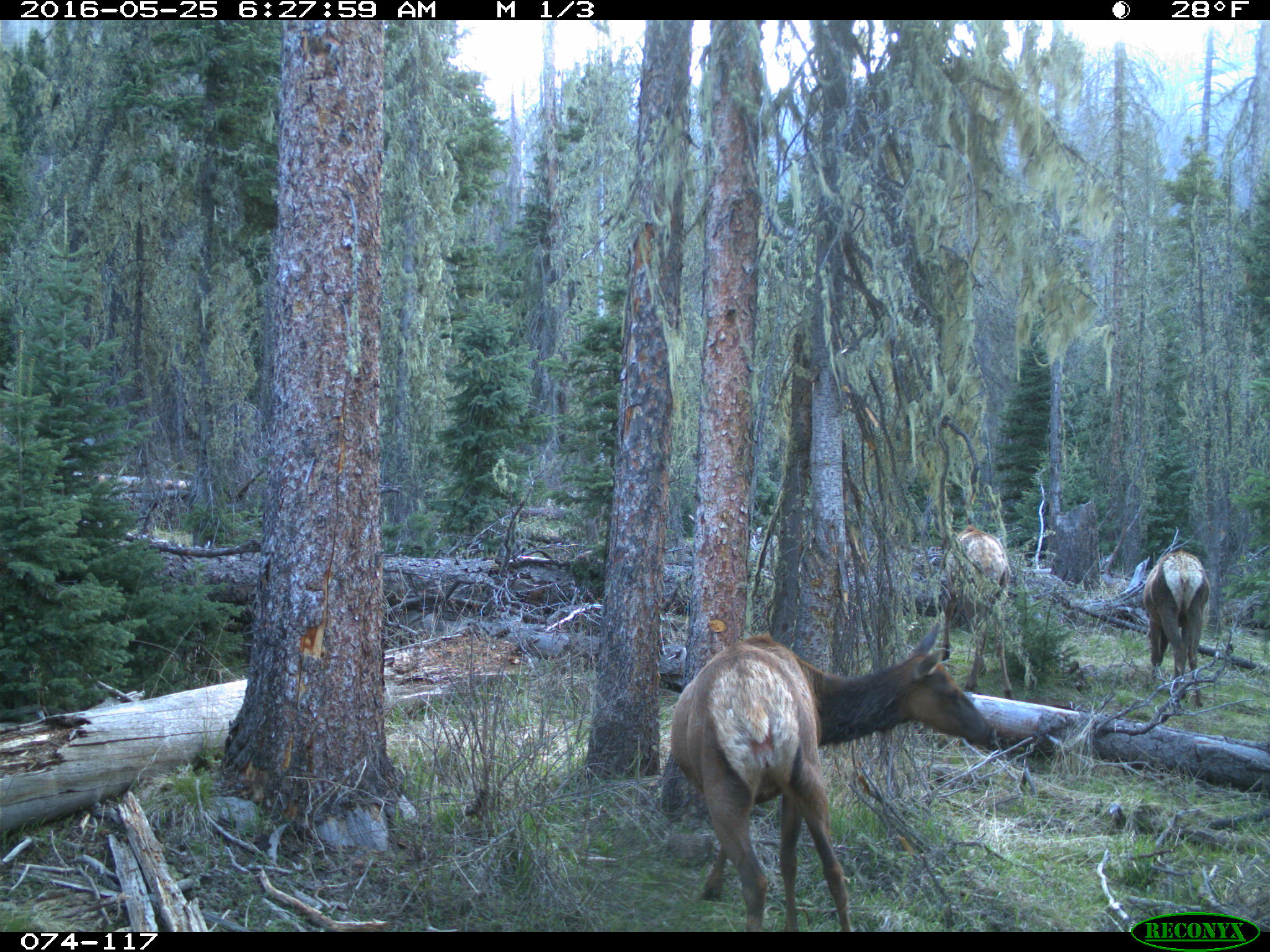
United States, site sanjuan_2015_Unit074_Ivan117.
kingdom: Animalia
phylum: Chordata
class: Mammalia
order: Artiodactyla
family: Cervidae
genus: Cervus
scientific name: Cervus elaphus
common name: red deer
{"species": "Cervus elaphus (red deer)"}